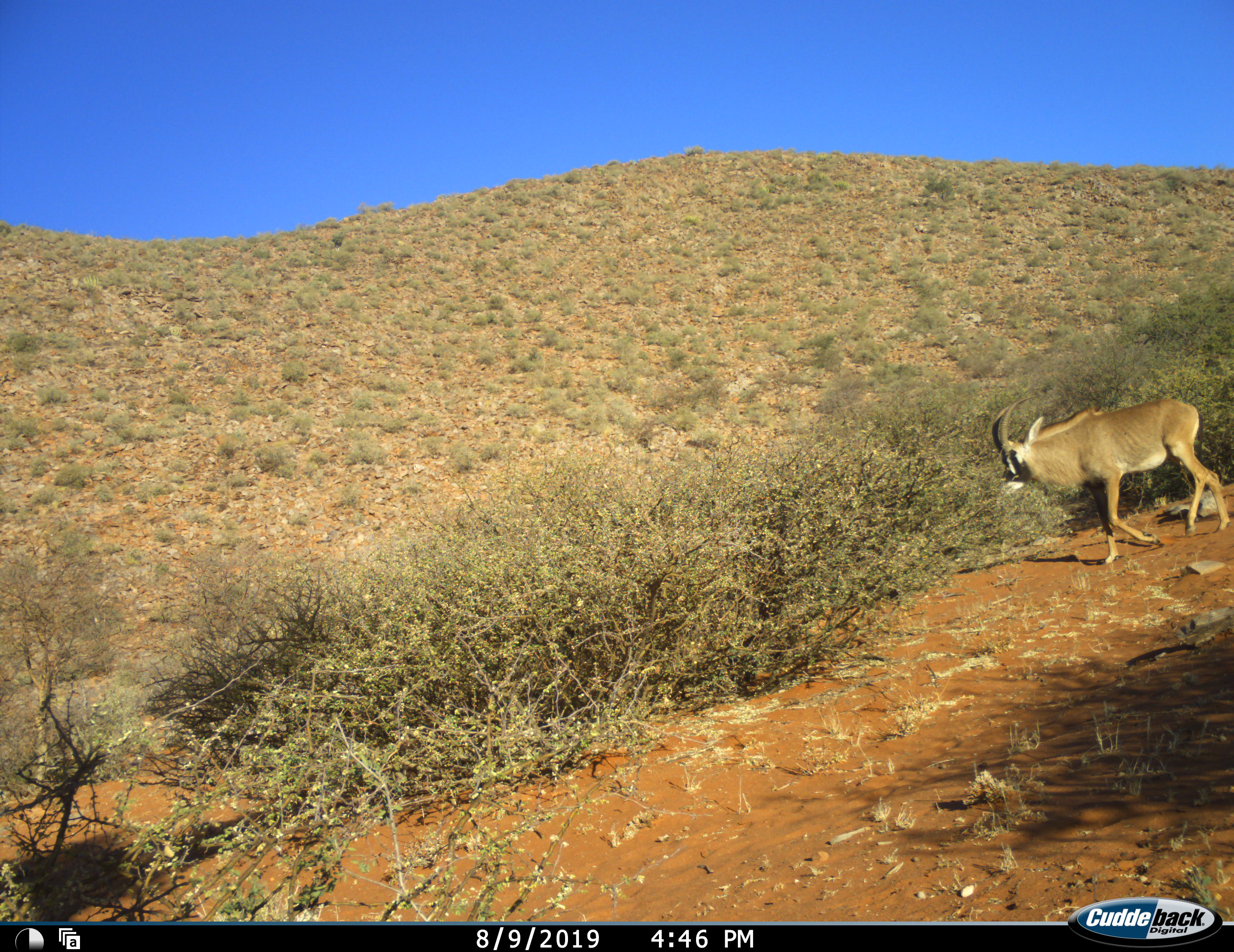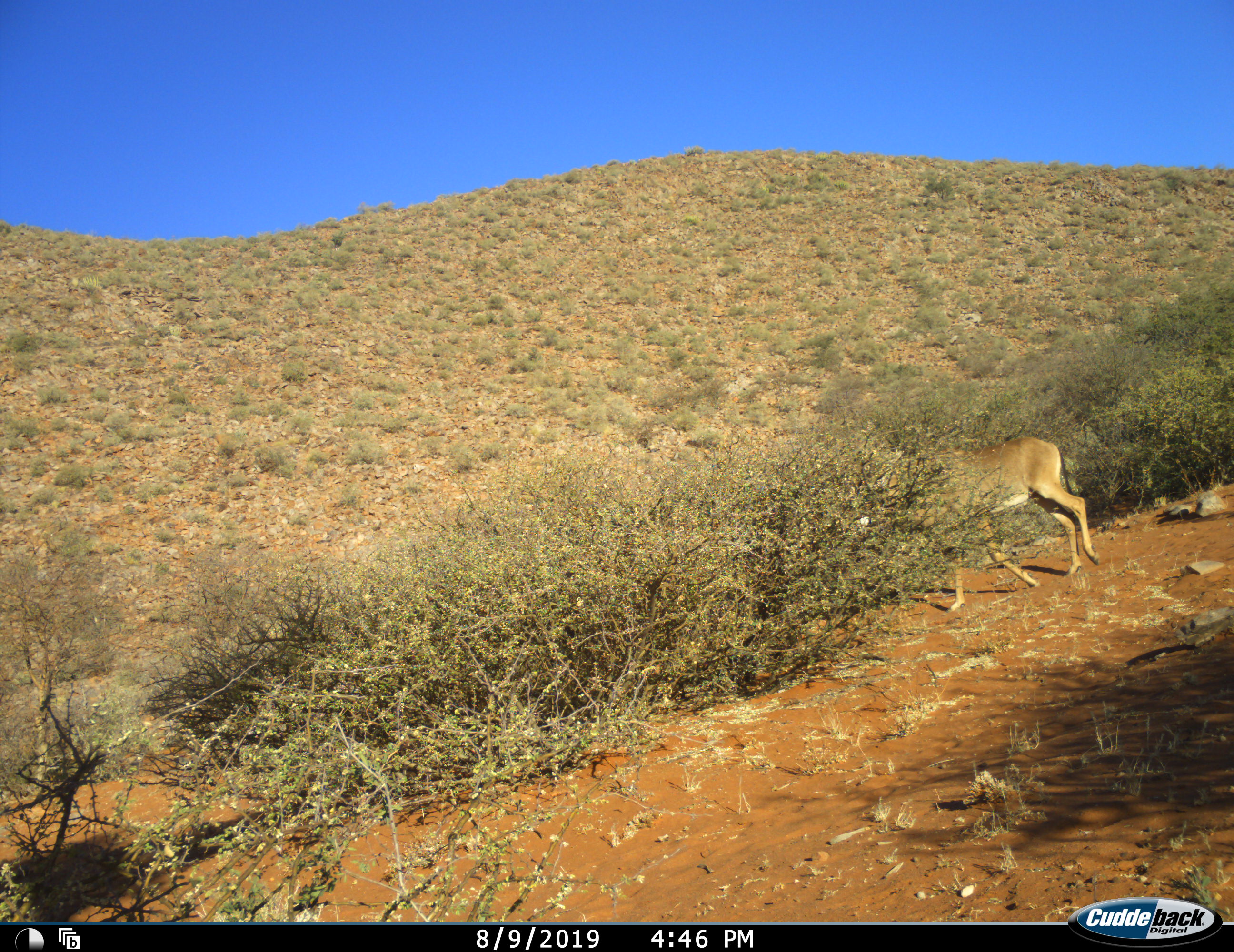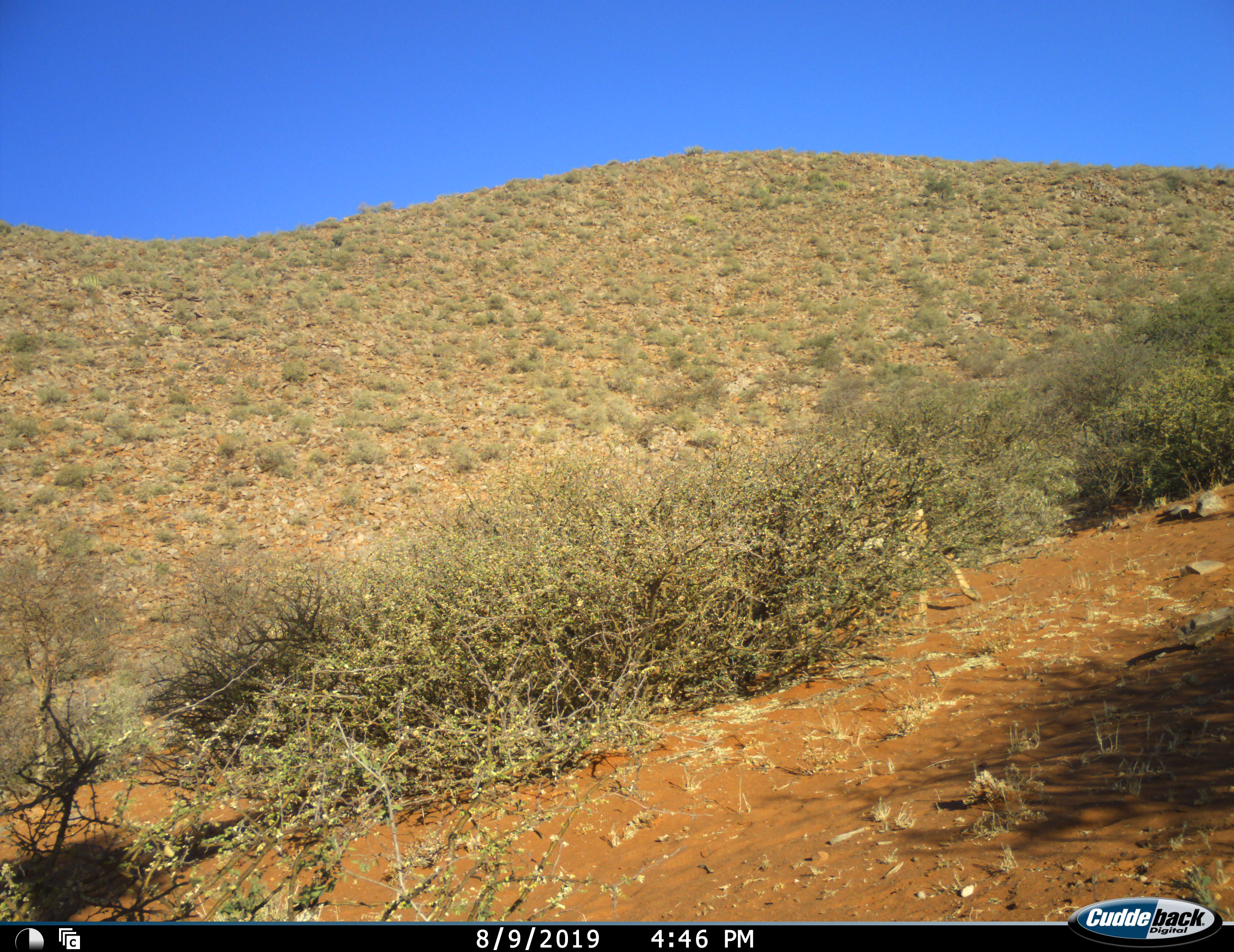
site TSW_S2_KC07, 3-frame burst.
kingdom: Animalia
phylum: Chordata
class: Mammalia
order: Artiodactyla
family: Bovidae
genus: Hippotragus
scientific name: Hippotragus equinus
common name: roan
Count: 1.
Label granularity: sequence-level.